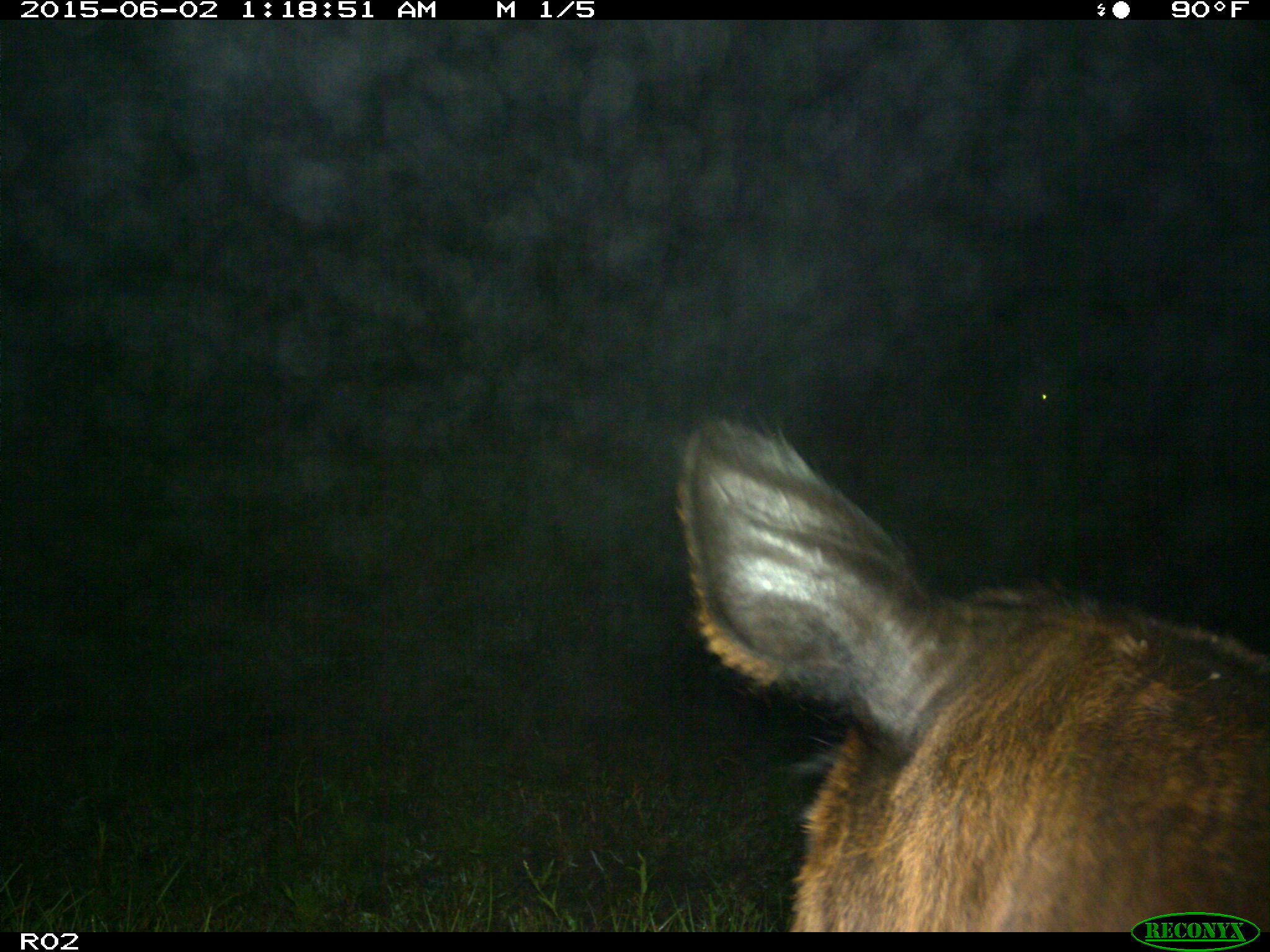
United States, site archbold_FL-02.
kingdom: Animalia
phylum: Chordata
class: Mammalia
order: Artiodactyla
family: Bovidae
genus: Bos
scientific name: Bos taurus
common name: domestic cow